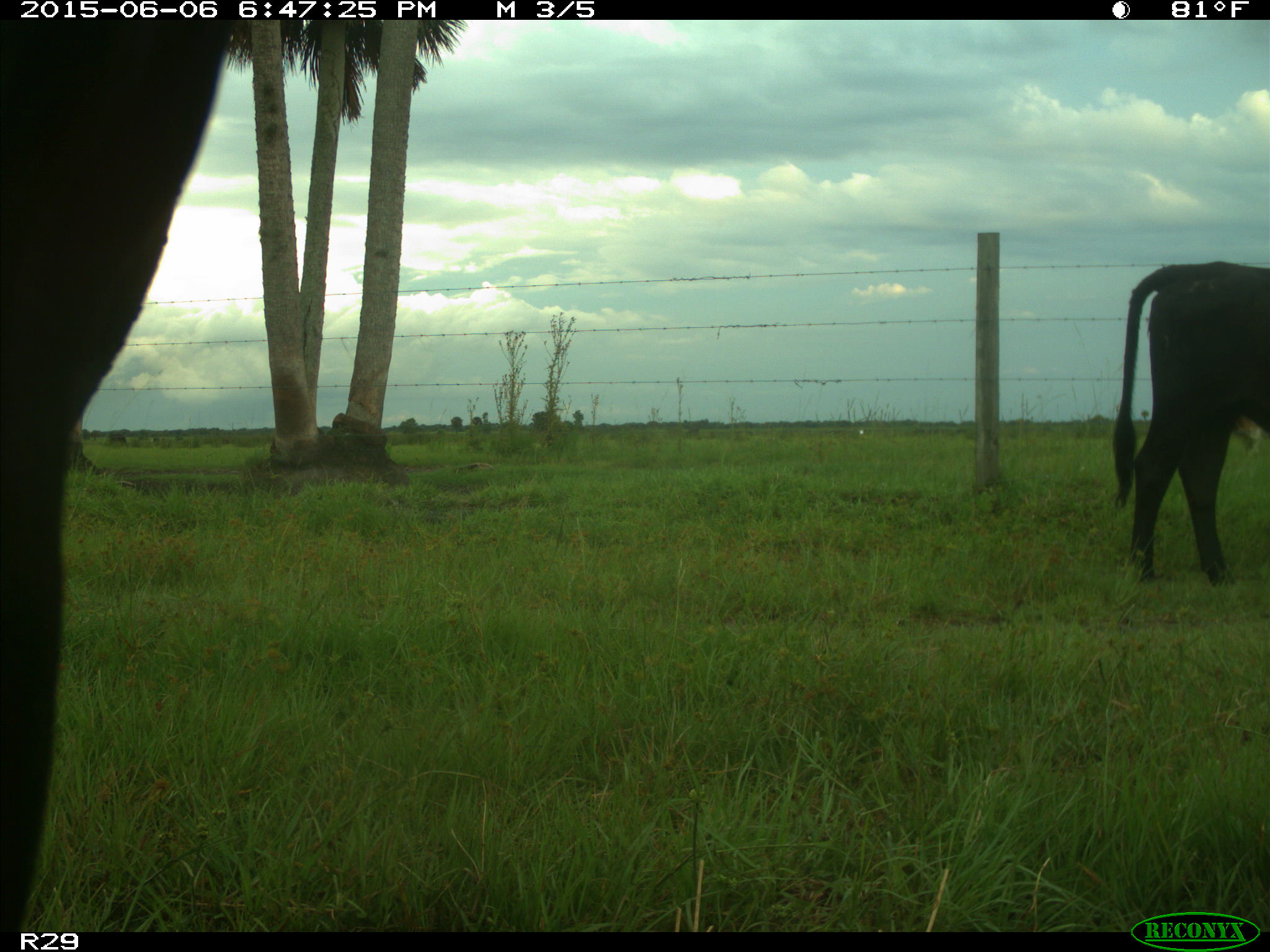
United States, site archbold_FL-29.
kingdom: Animalia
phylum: Chordata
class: Mammalia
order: Artiodactyla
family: Bovidae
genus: Bos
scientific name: Bos taurus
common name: domestic cow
Bos taurus (domestic cow).